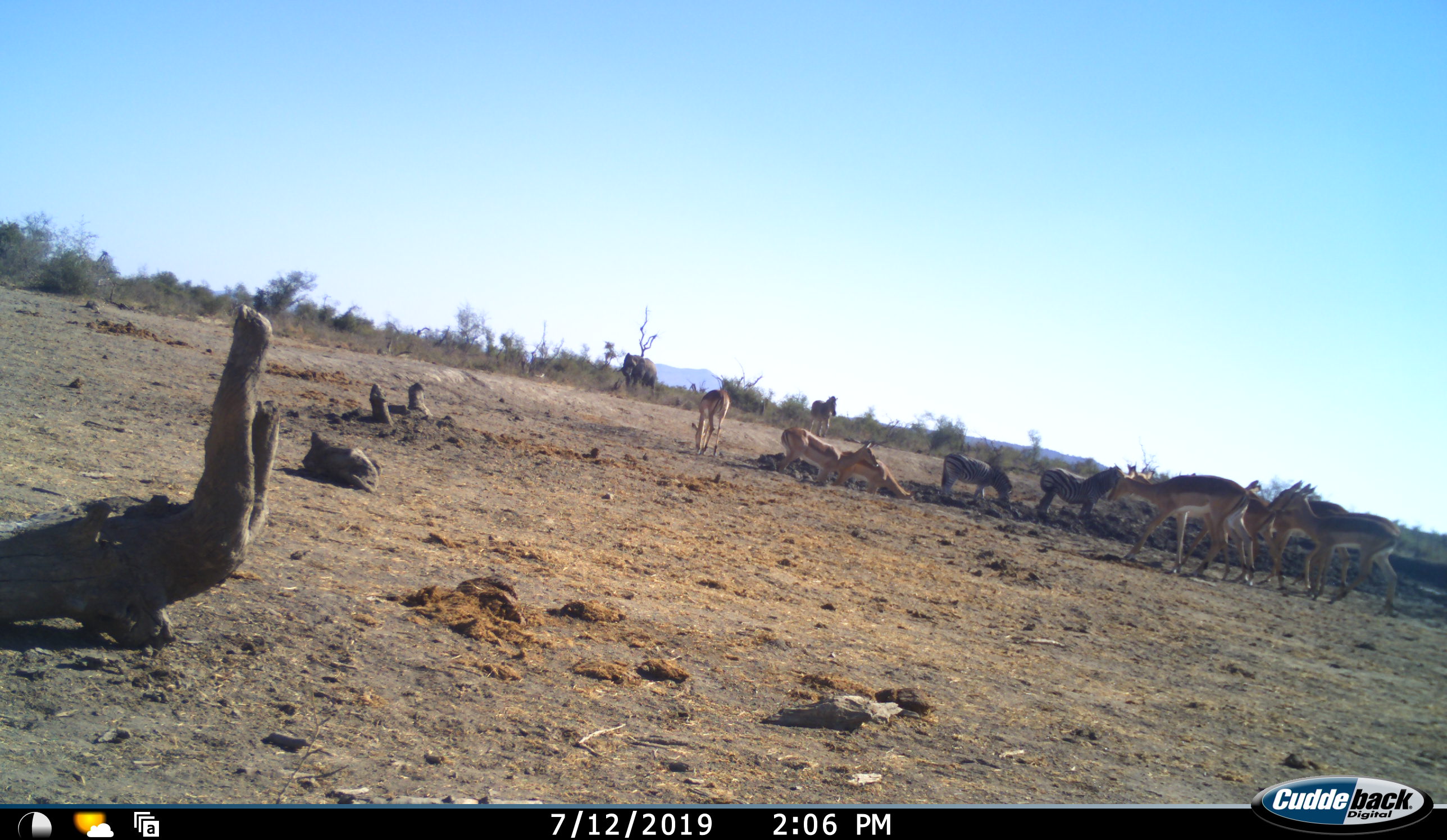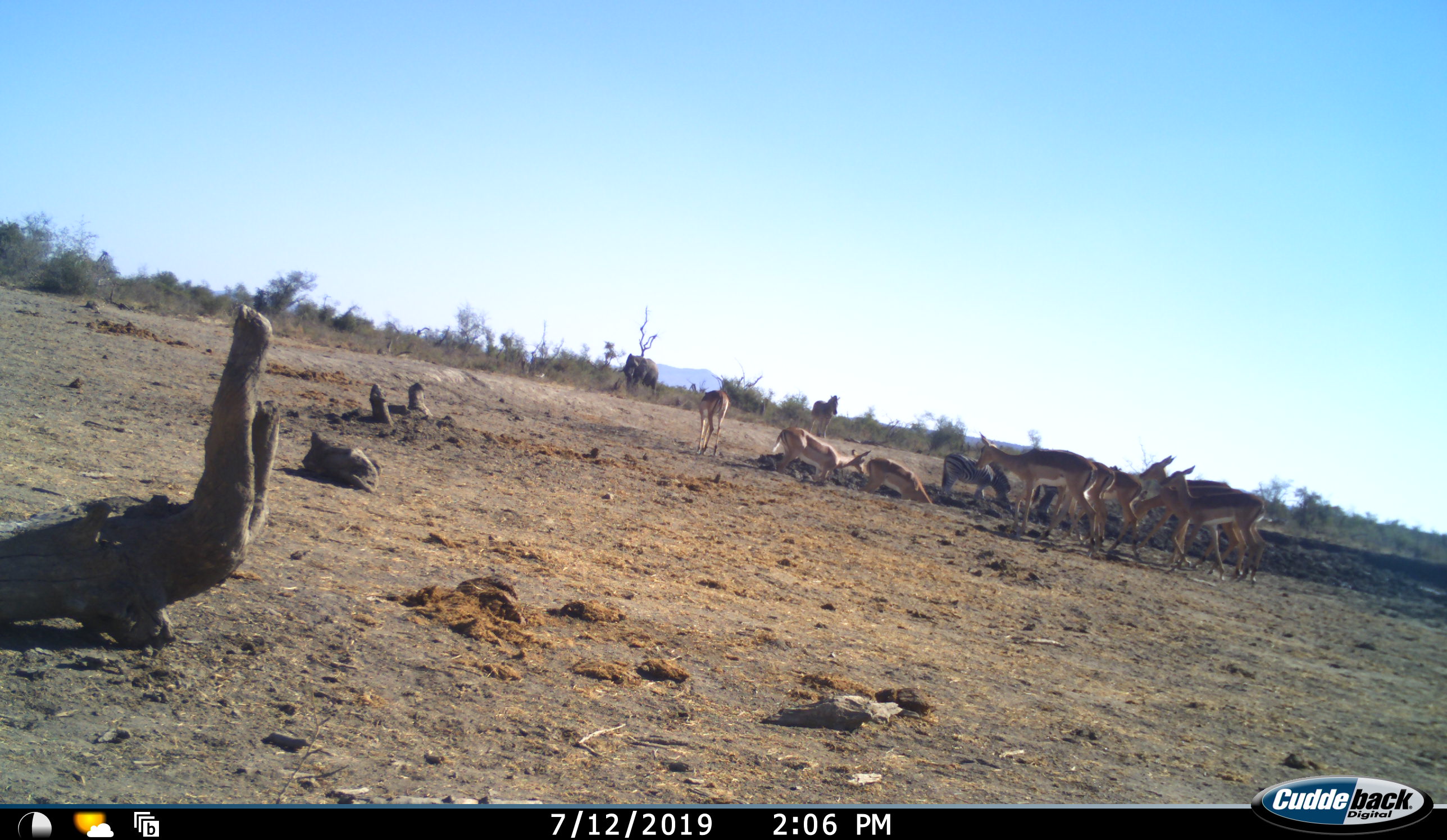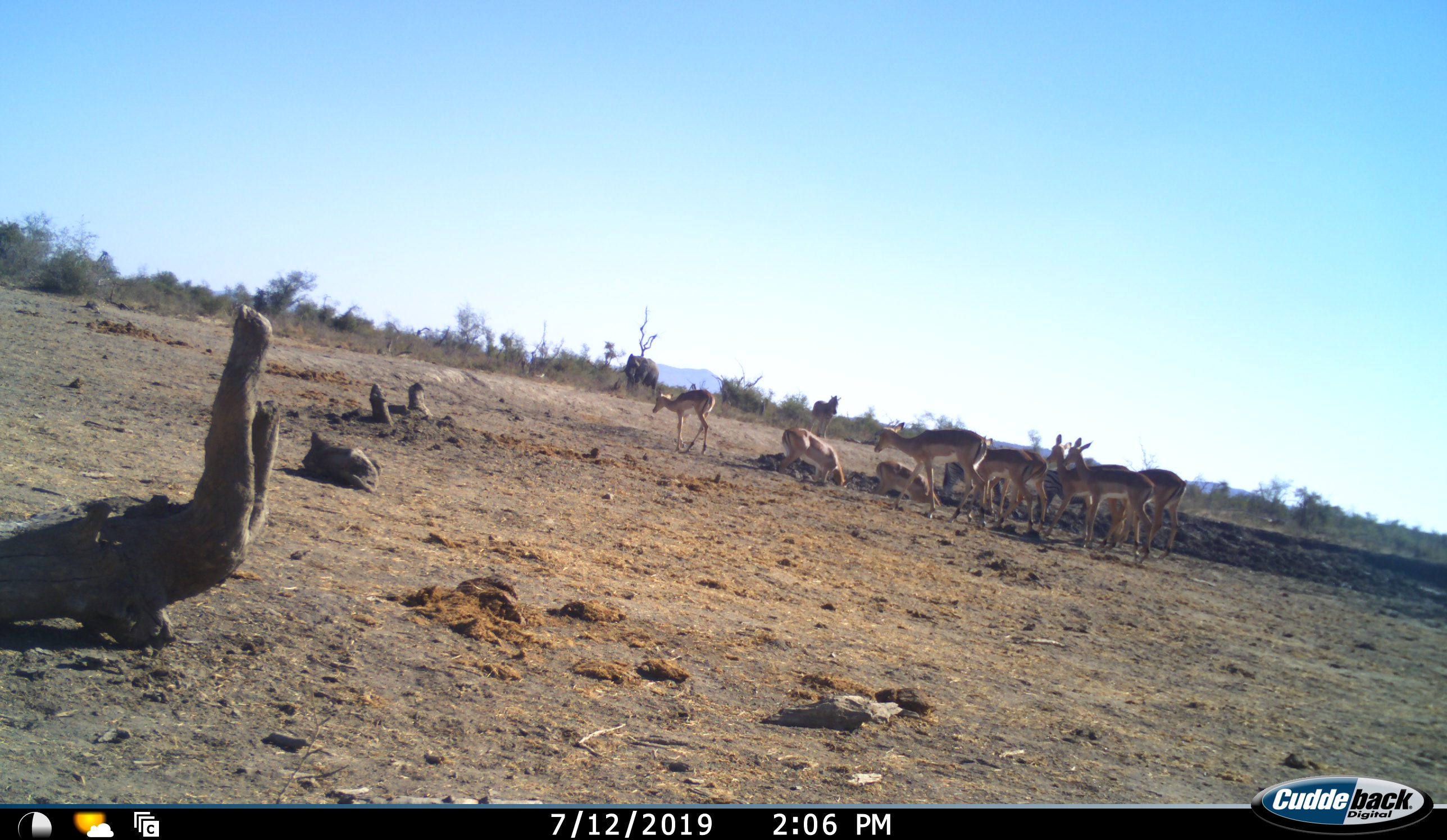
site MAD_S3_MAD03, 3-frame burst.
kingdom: Animalia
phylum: Chordata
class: Mammalia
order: Proboscidea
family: Elephantidae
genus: Loxodonta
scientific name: Loxodonta africana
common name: african bush elephant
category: elephant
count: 1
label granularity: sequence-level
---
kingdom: Animalia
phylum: Chordata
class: Mammalia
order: Artiodactyla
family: Bovidae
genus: Aepyceros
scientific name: Aepyceros melampus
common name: impala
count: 9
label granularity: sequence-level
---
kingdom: Animalia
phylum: Chordata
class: Mammalia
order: Perissodactyla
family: Equidae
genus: Equus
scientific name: Equus quagga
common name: plains zebra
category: zebraplains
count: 3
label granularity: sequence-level